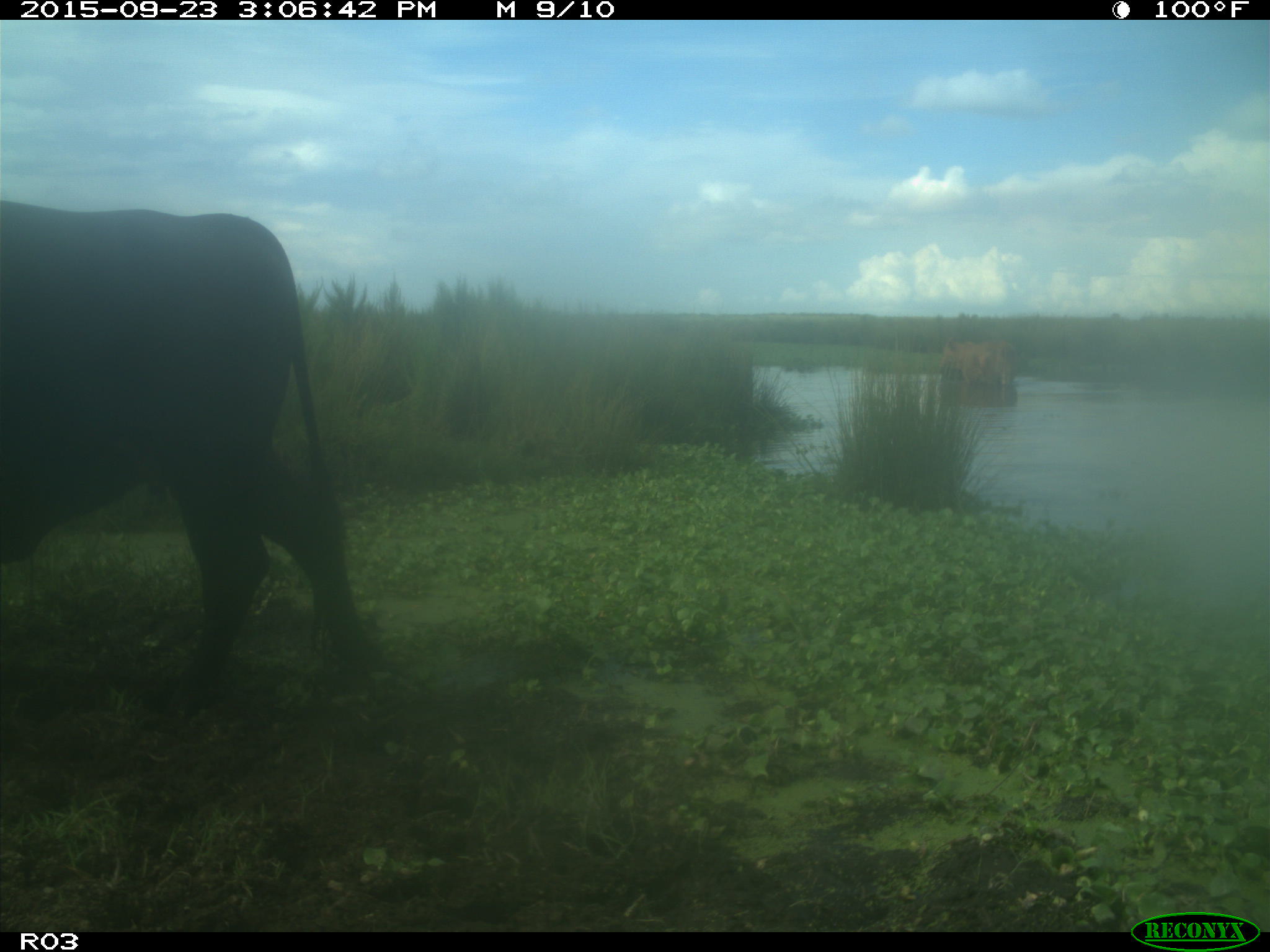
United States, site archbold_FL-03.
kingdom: Animalia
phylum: Chordata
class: Mammalia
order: Artiodactyla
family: Bovidae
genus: Bos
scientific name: Bos taurus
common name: domestic cow